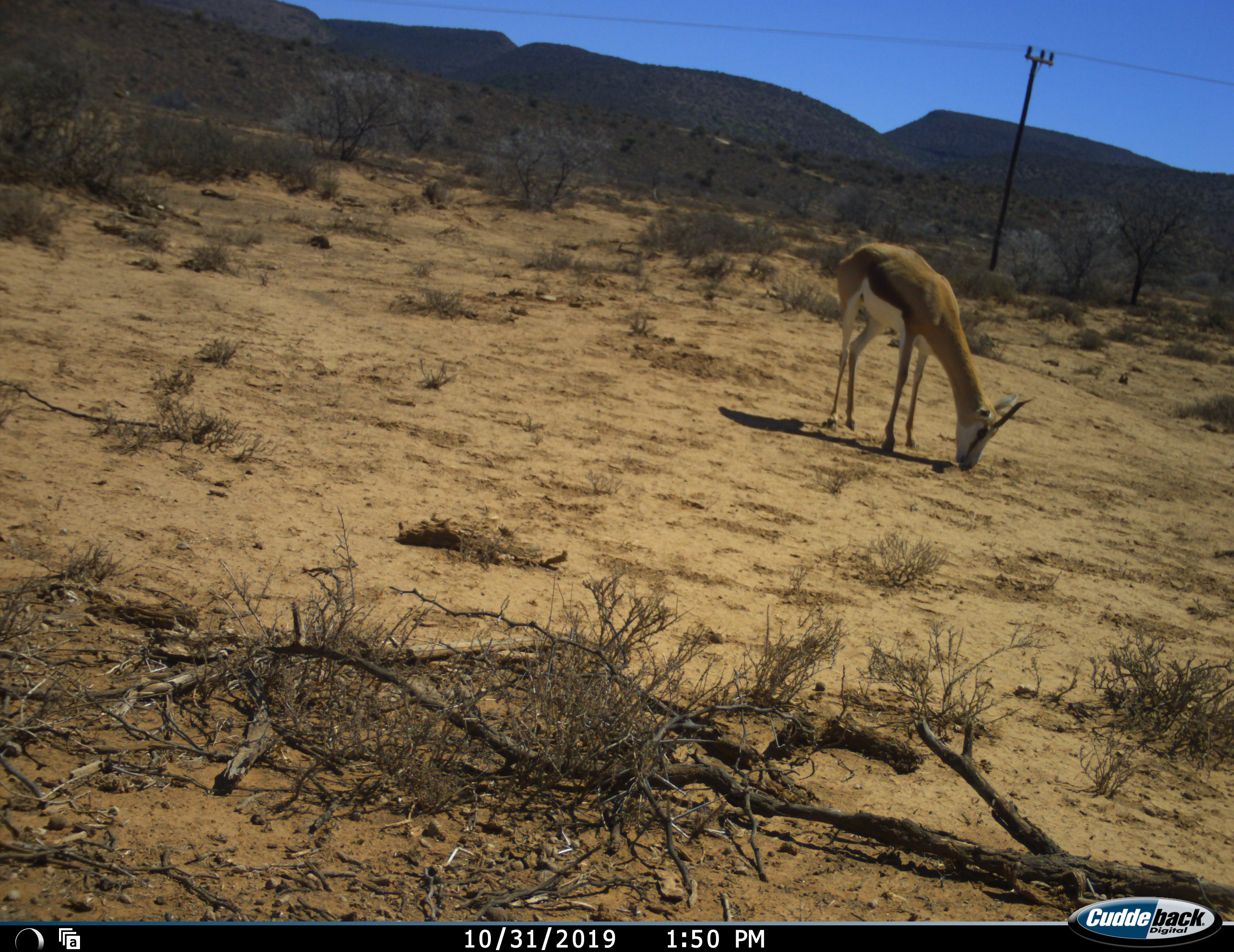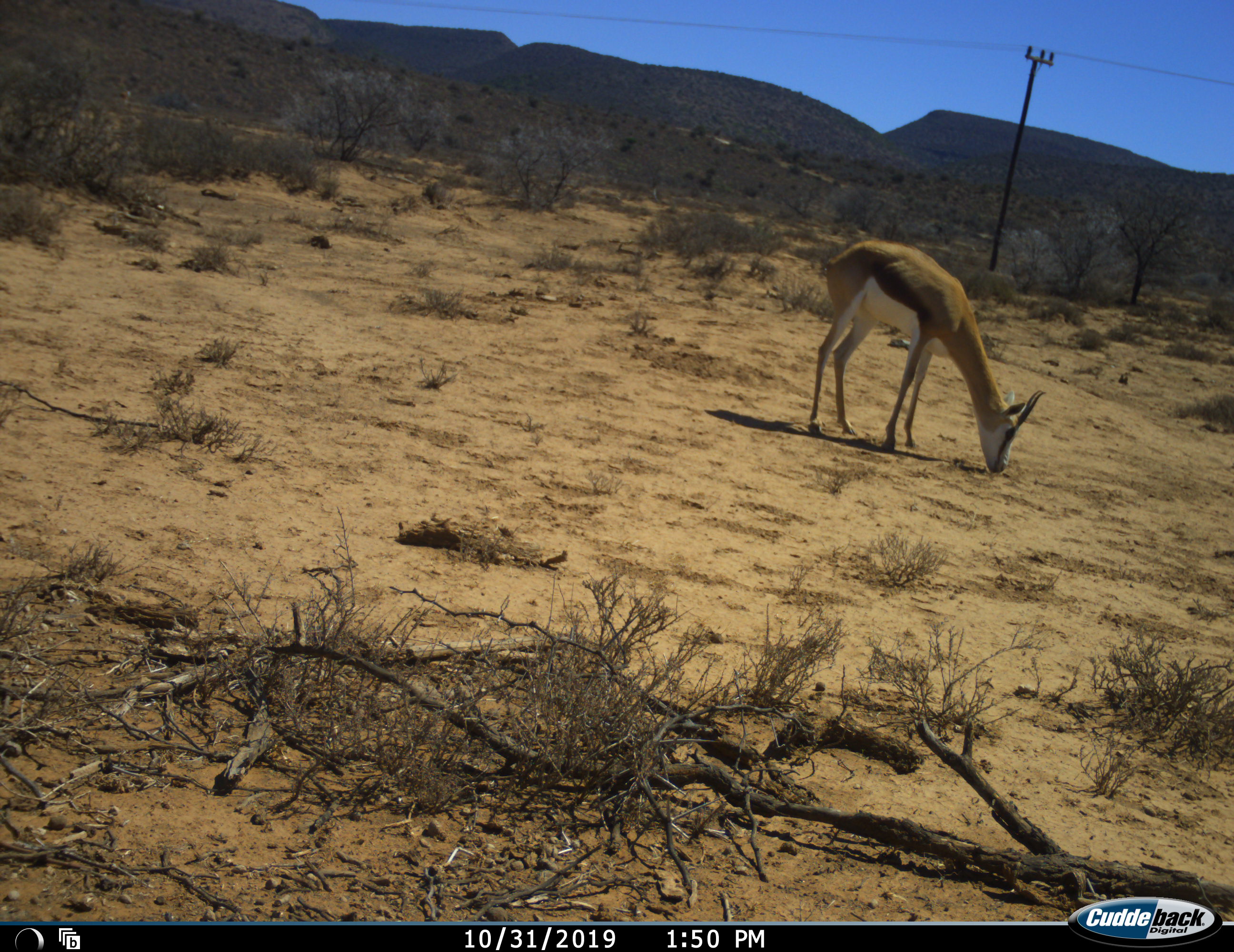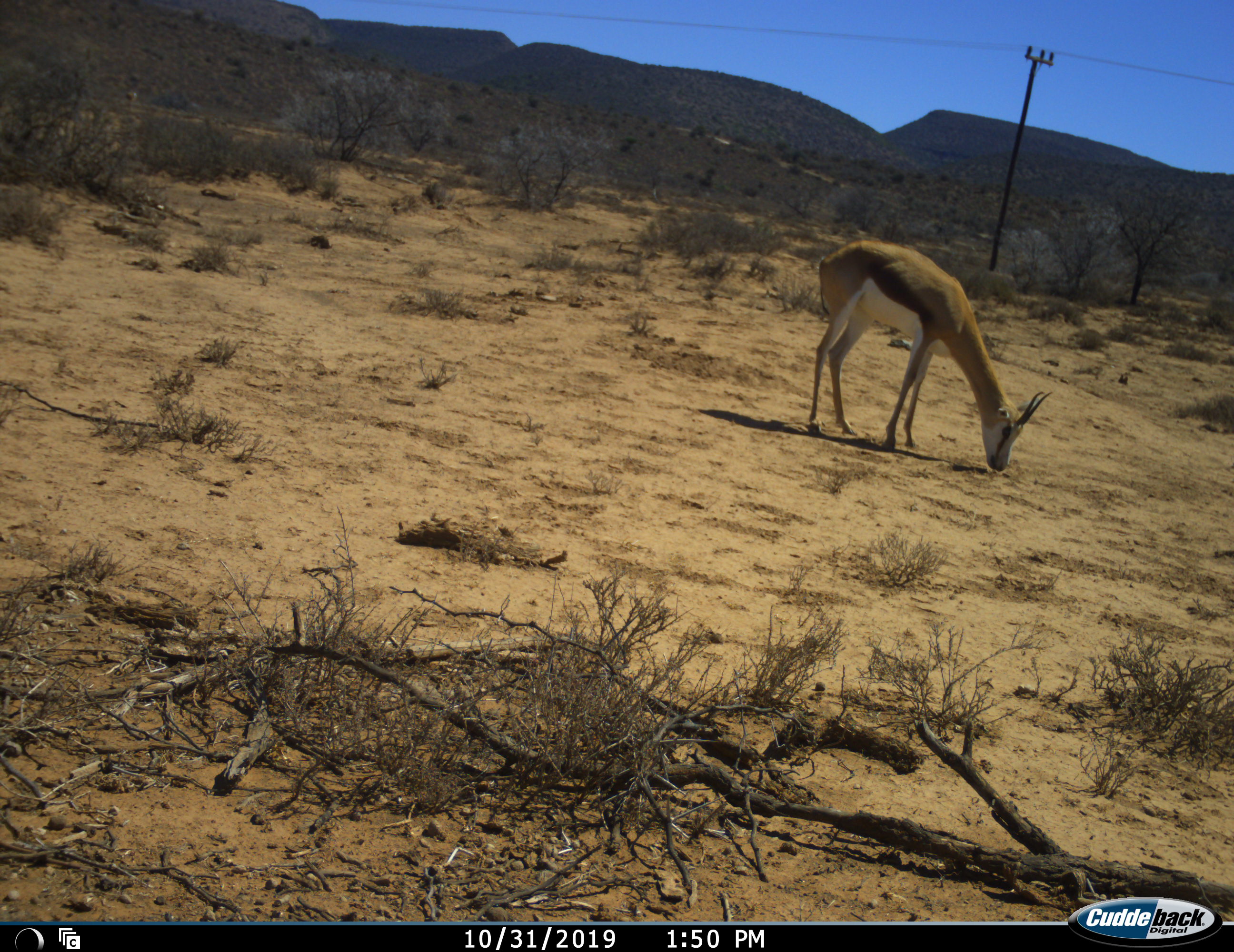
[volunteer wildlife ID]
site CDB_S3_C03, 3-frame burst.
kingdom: Animalia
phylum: Chordata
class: Mammalia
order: Artiodactyla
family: Bovidae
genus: Antidorcas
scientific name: Antidorcas marsupialis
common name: springbok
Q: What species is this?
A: Springbok (Antidorcas marsupialis).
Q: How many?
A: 1.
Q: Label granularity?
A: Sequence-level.